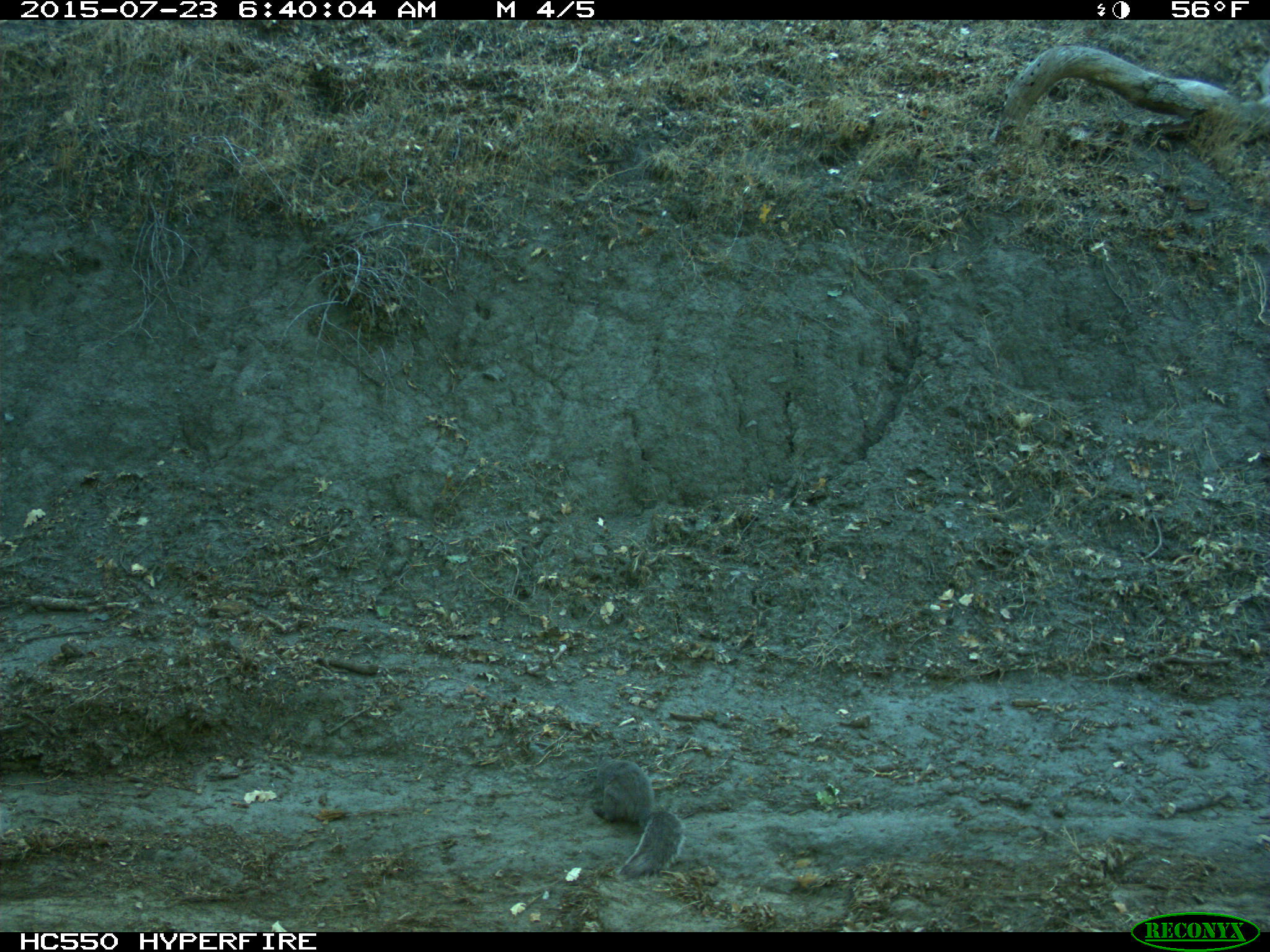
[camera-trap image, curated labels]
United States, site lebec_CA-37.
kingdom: Animalia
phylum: Chordata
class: Mammalia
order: Rodentia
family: Sciuridae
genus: Sciurus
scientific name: Sciurus carolinensis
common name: eastern gray squirrel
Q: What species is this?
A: Sciurus carolinensis (eastern gray squirrel).